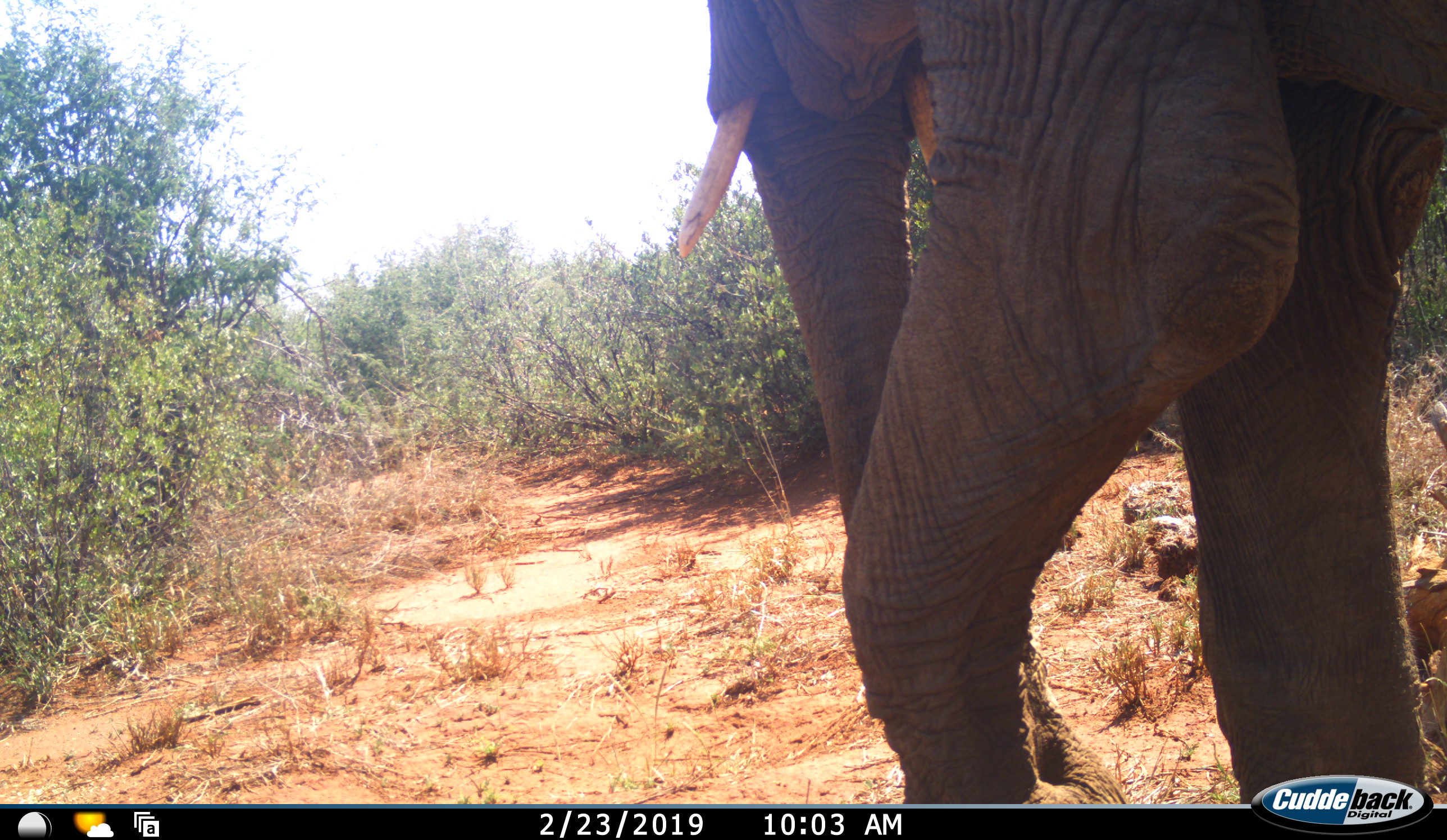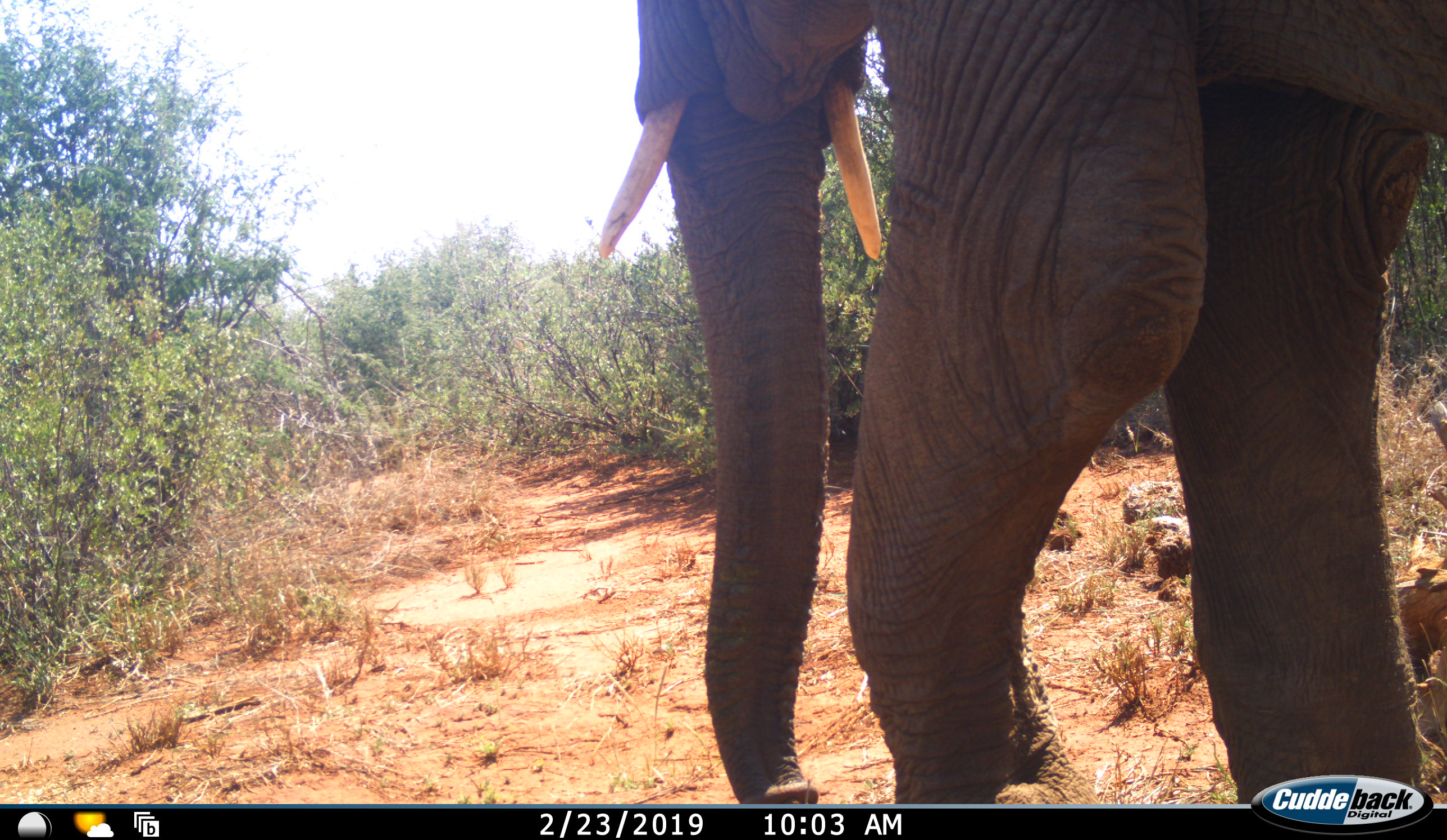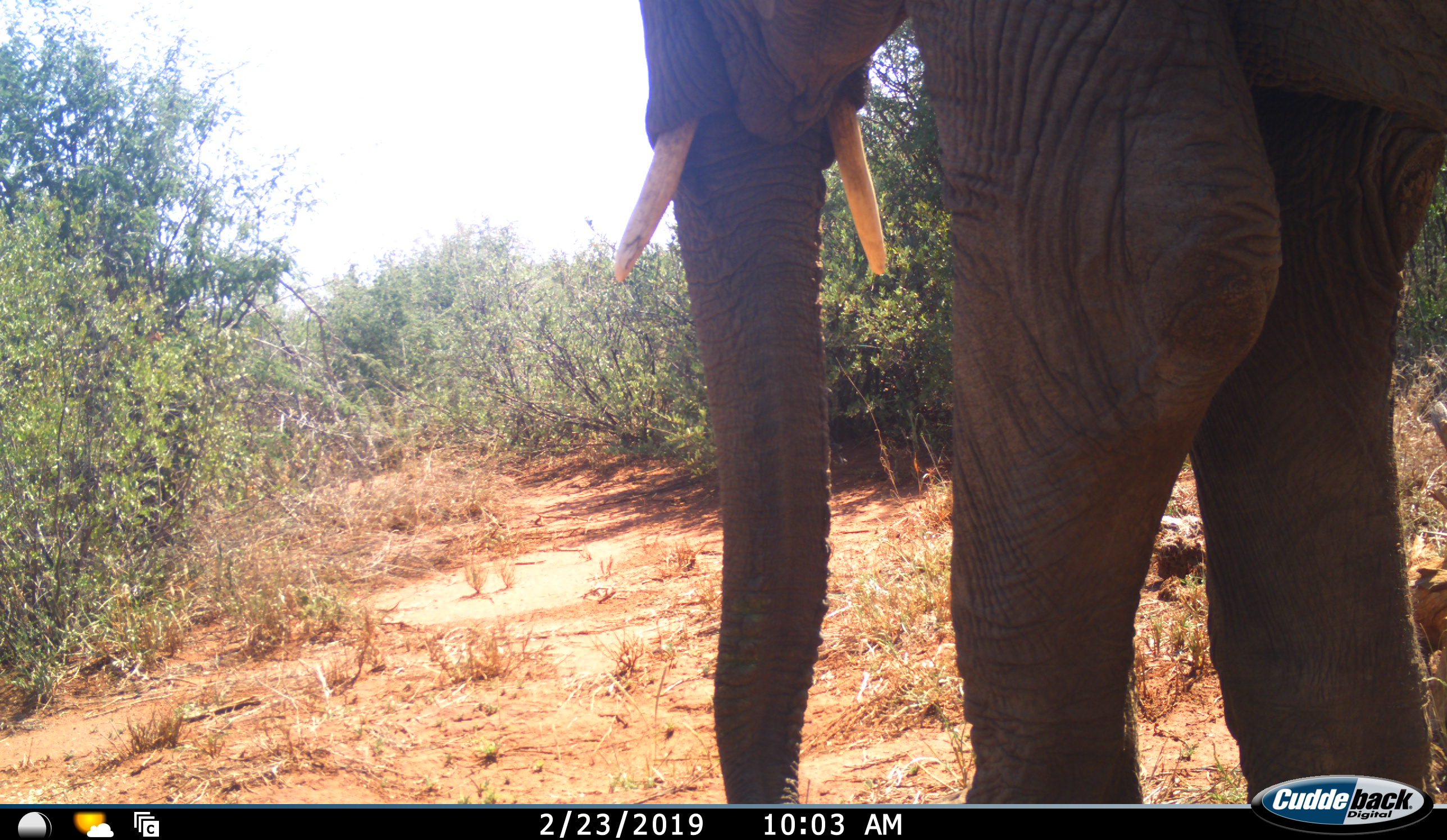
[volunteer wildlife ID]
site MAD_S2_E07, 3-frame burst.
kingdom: Animalia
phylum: Chordata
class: Mammalia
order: Proboscidea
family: Elephantidae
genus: Loxodonta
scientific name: Loxodonta africana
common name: african bush elephant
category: elephant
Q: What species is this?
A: Elephant (african bush elephant) (Loxodonta africana).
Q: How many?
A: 1.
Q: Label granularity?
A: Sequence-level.